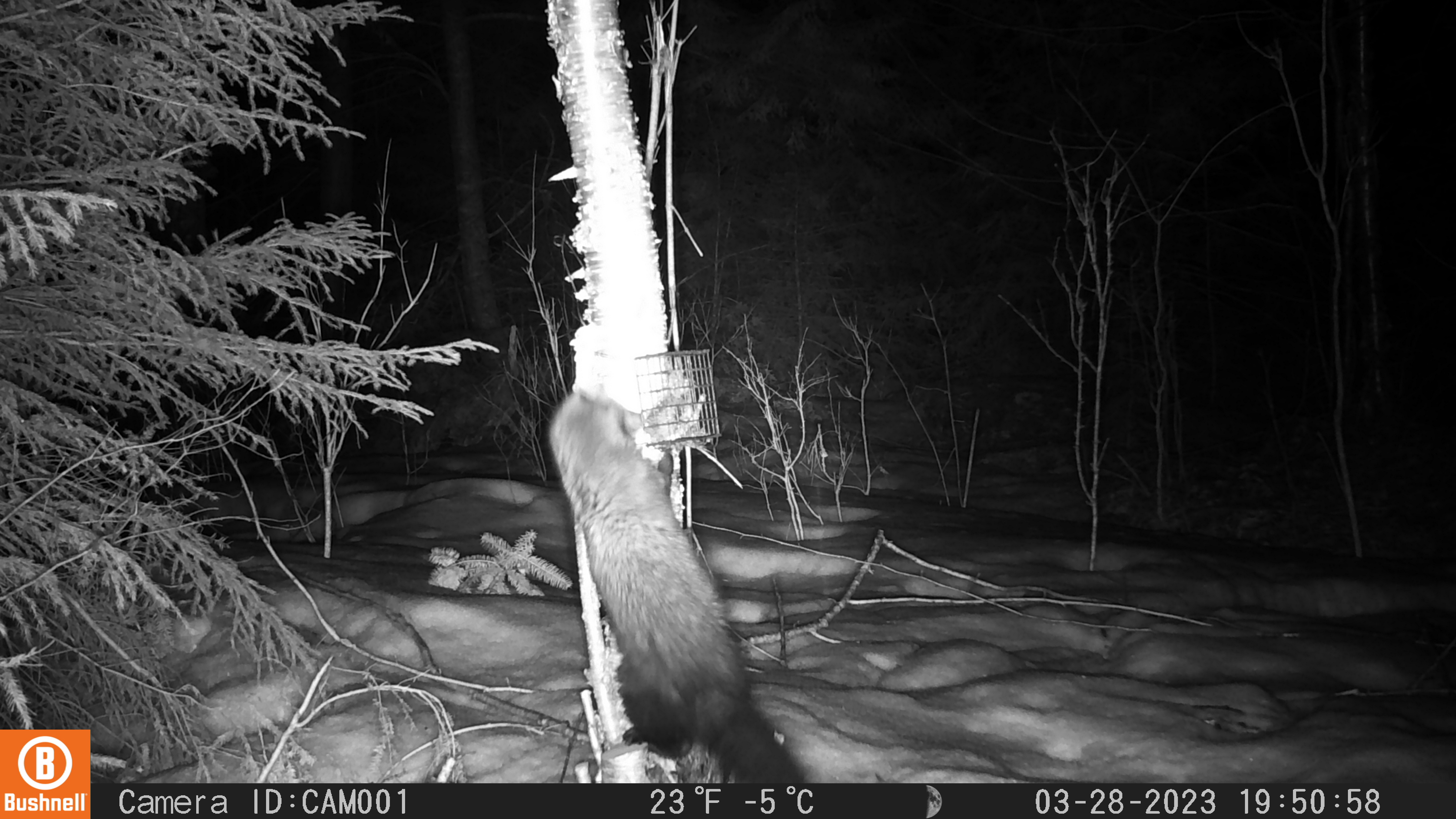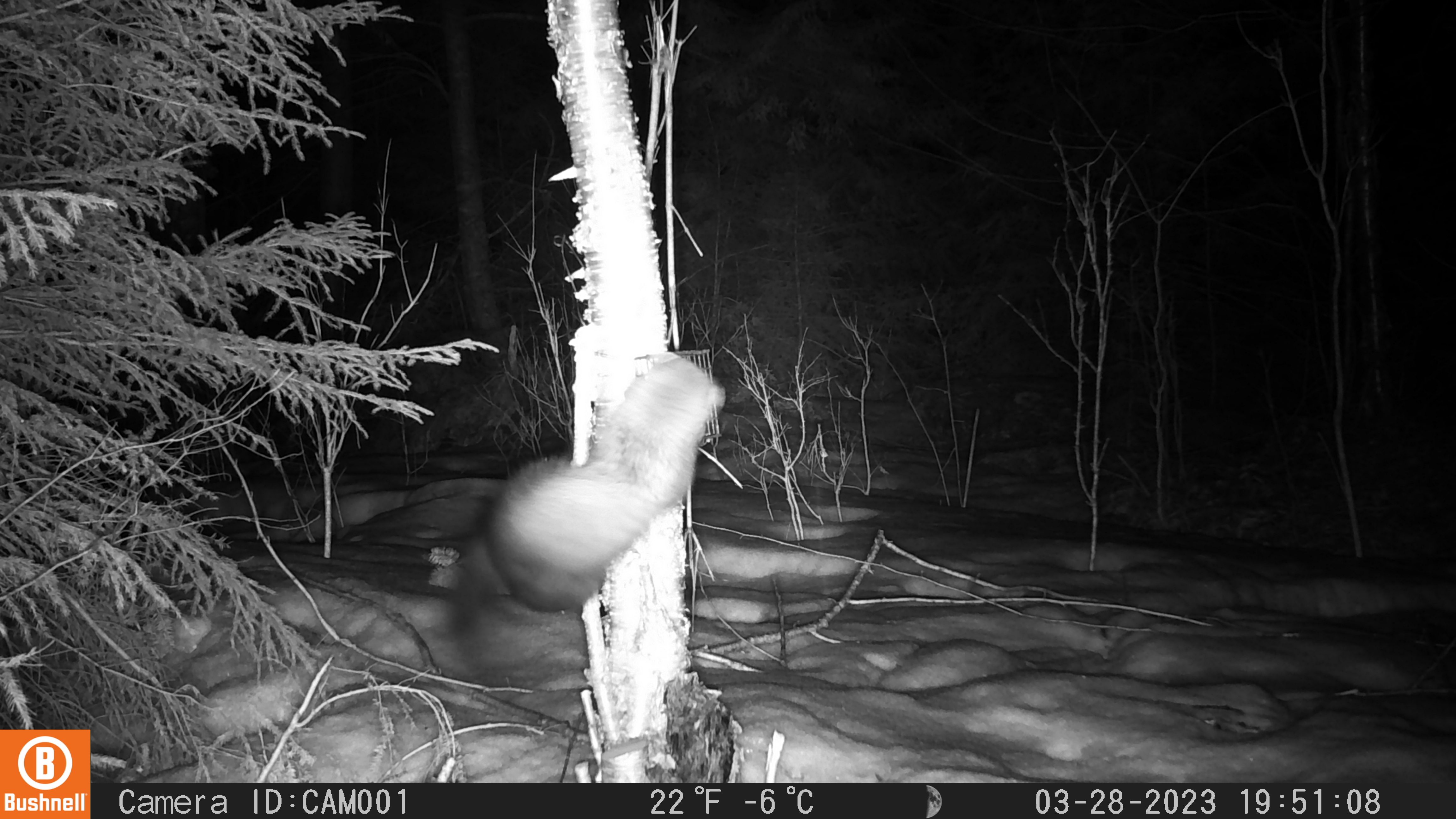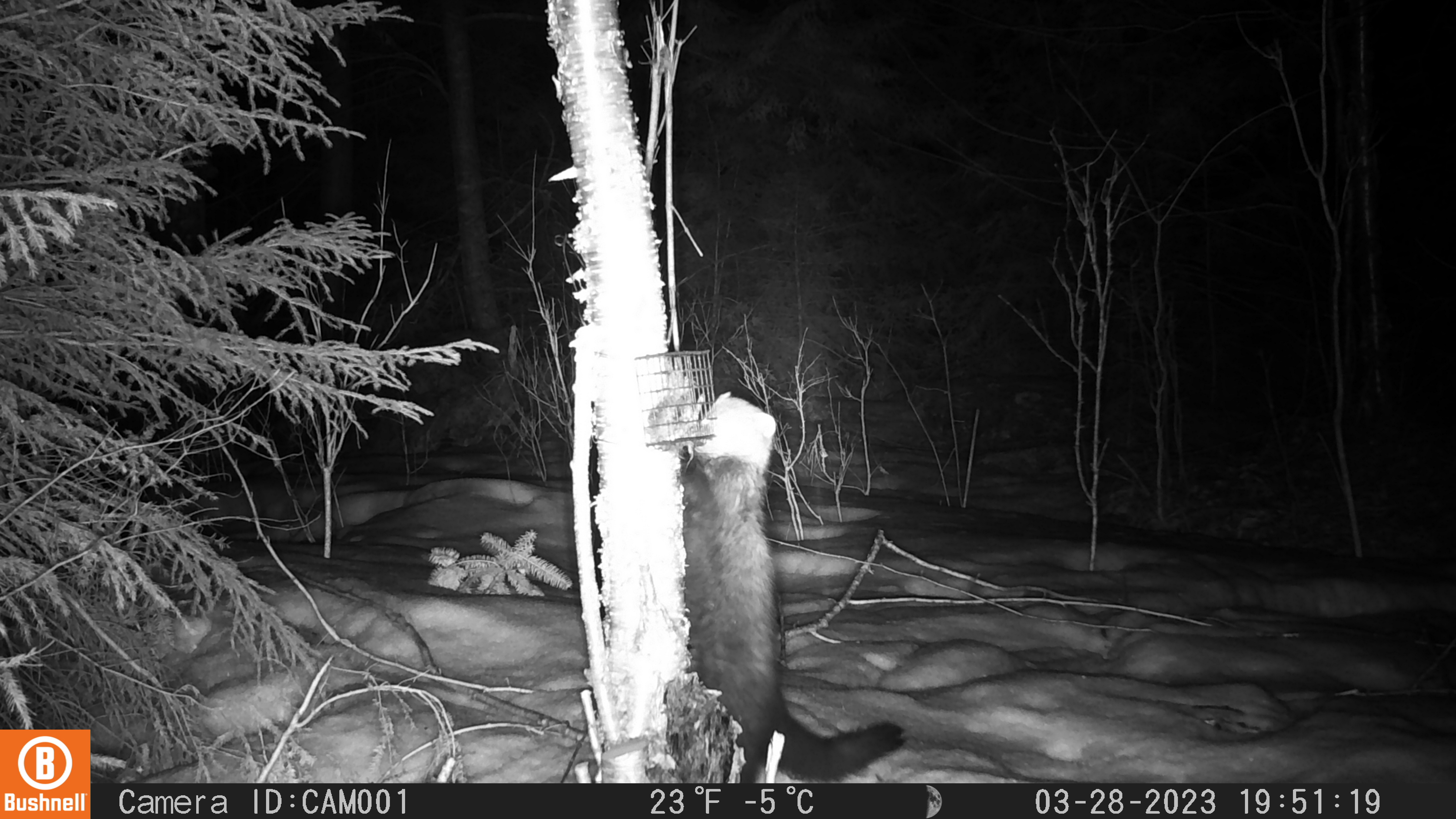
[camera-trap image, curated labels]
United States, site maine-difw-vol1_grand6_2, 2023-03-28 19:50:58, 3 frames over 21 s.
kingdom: Animalia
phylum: Chordata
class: Mammalia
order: Carnivora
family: Mustelidae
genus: Pekania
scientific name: Pekania pennanti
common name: fisher